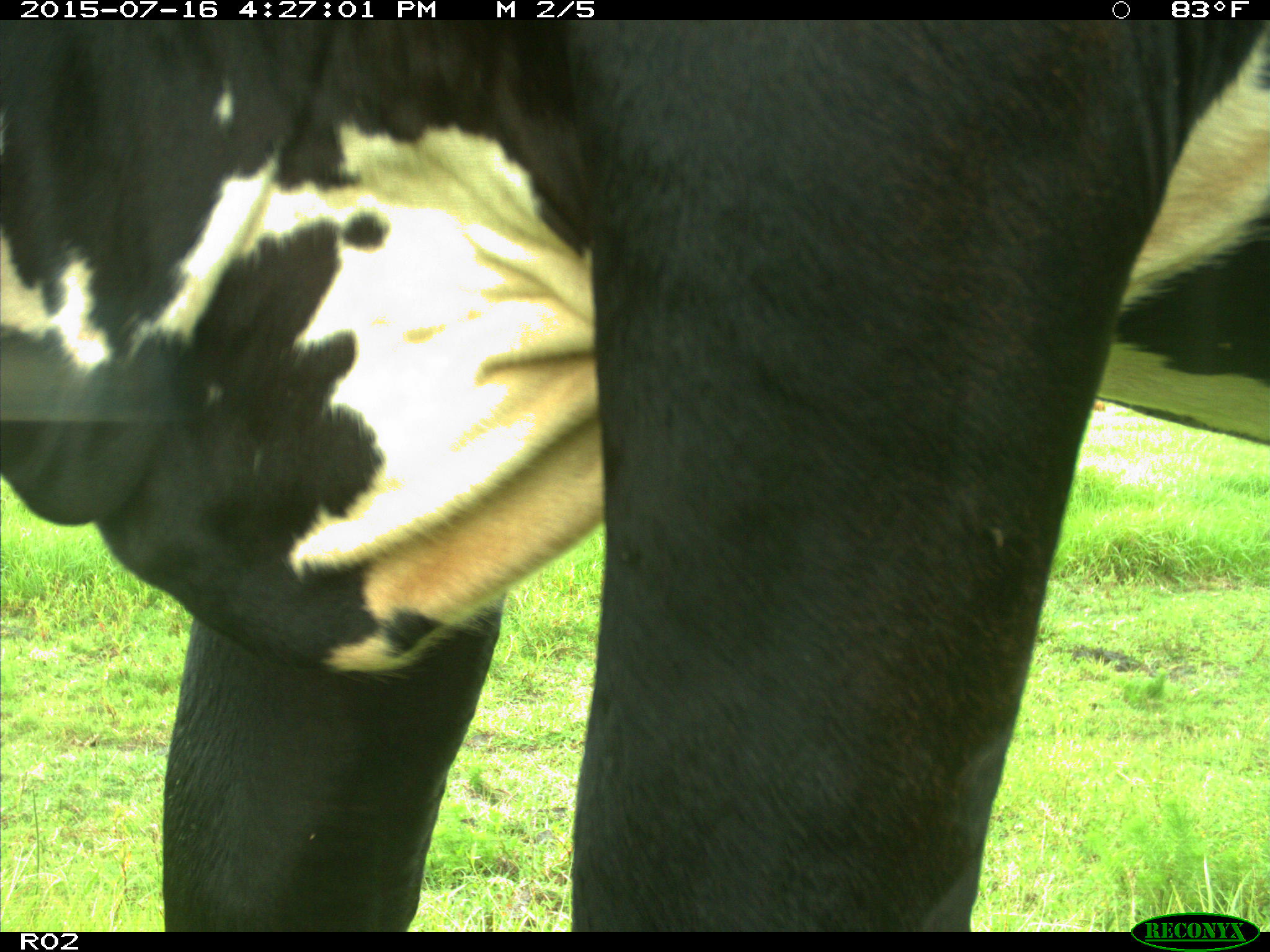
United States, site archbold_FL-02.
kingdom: Animalia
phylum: Chordata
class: Mammalia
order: Artiodactyla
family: Bovidae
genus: Bos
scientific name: Bos taurus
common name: domestic cow